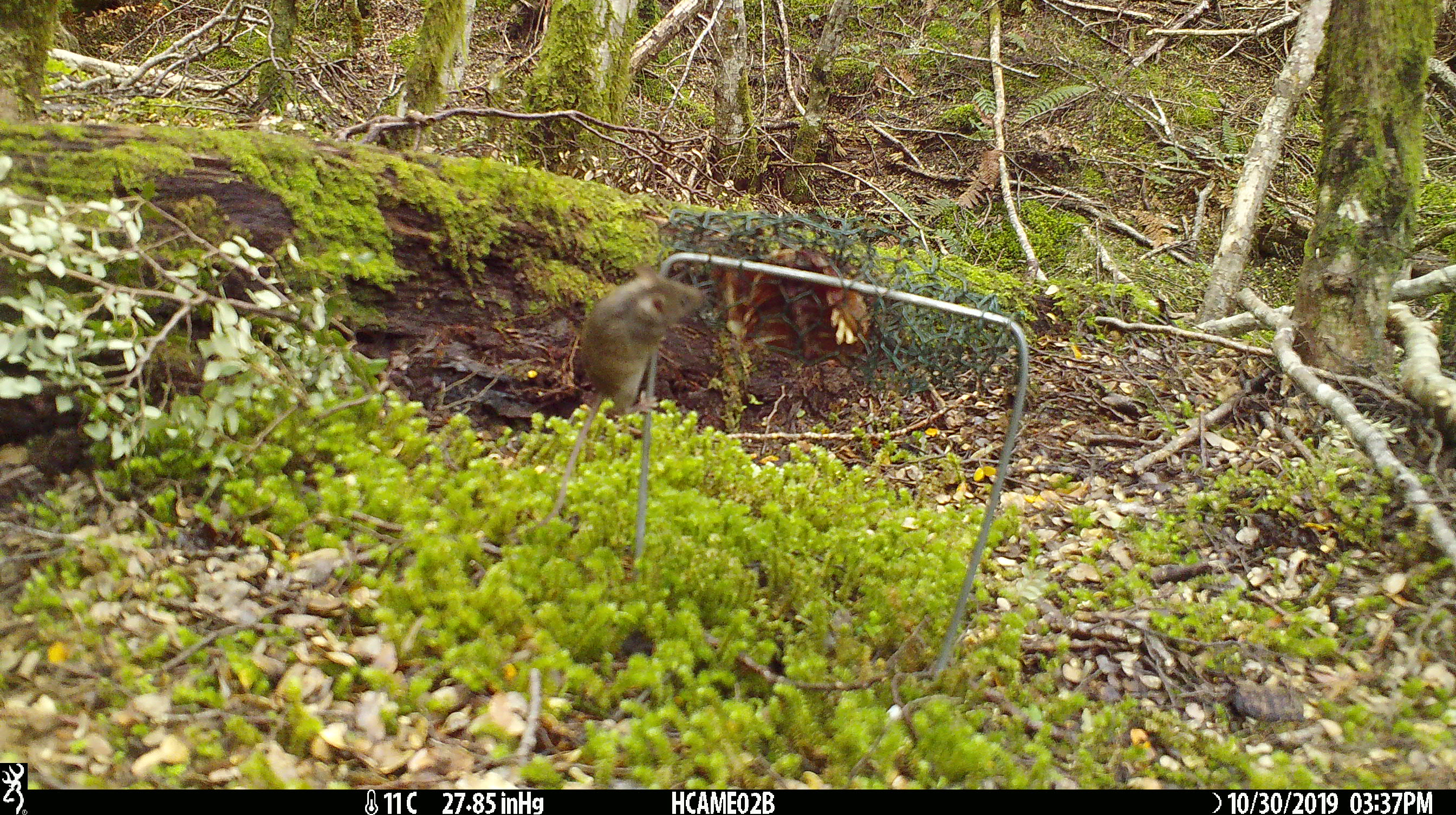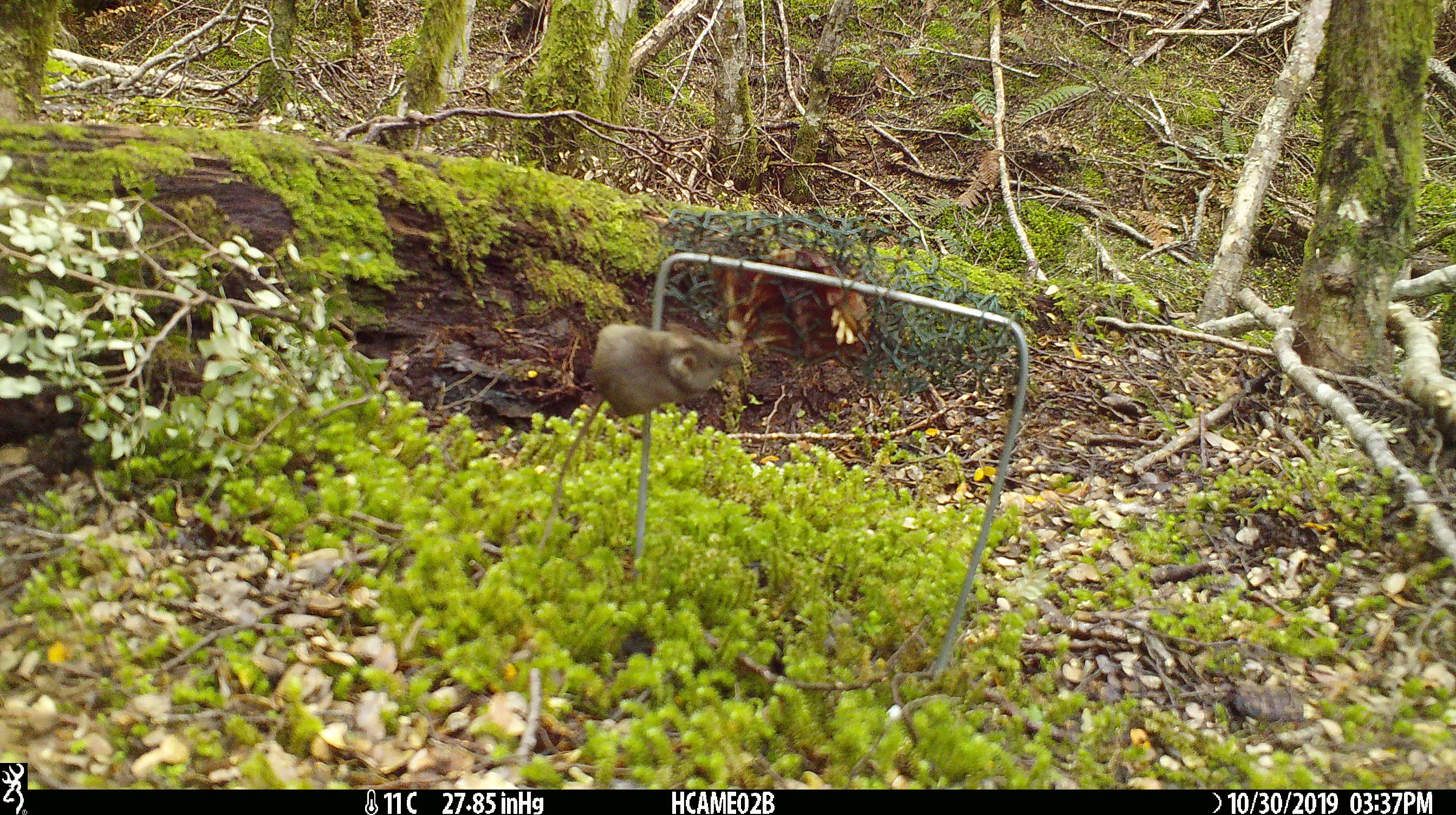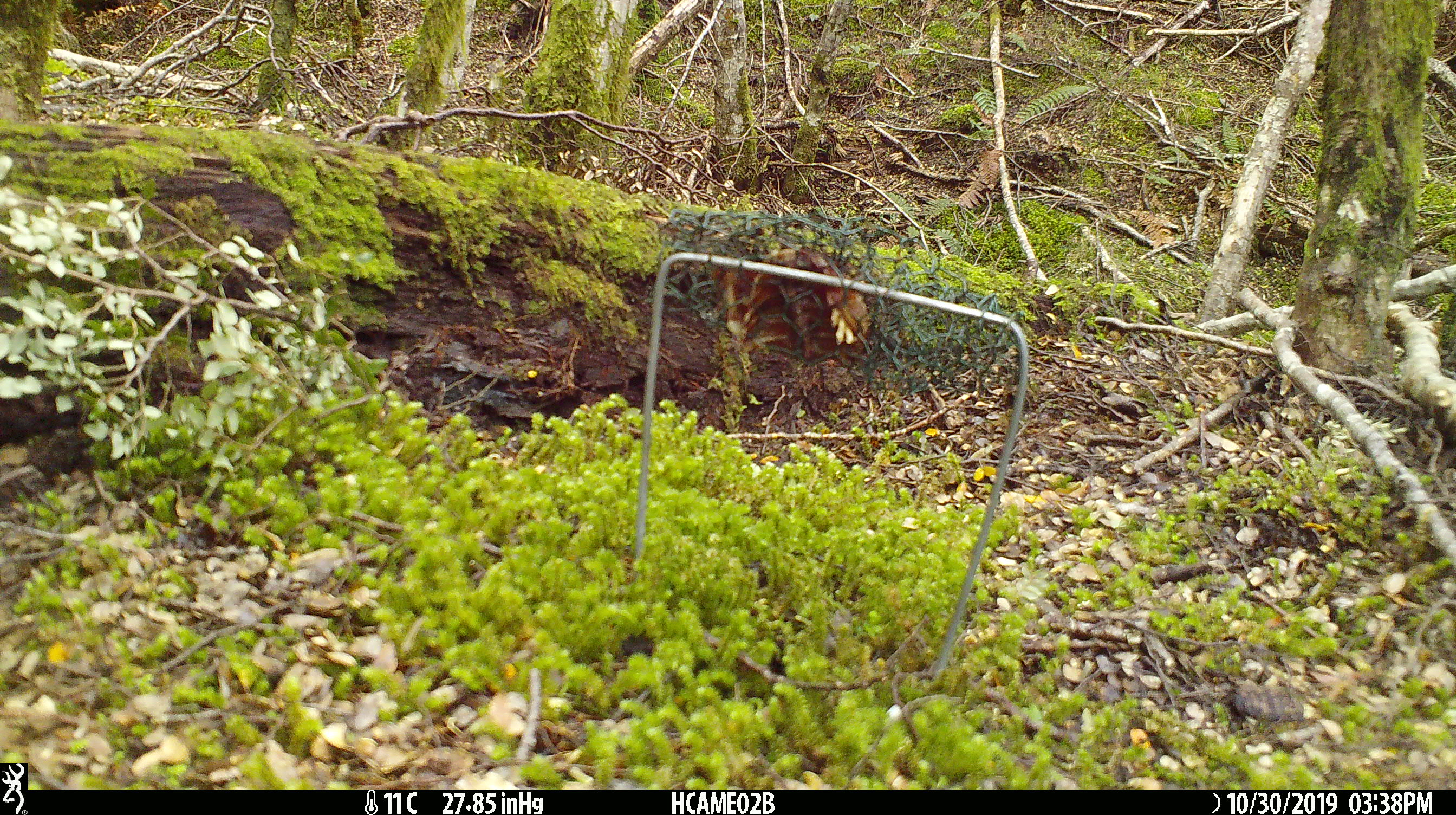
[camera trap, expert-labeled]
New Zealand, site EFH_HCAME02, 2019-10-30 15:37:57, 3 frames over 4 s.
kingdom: Animalia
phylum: Chordata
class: Mammalia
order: Rodentia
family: Muridae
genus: Mus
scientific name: Mus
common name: mouse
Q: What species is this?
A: Mouse (Mus).